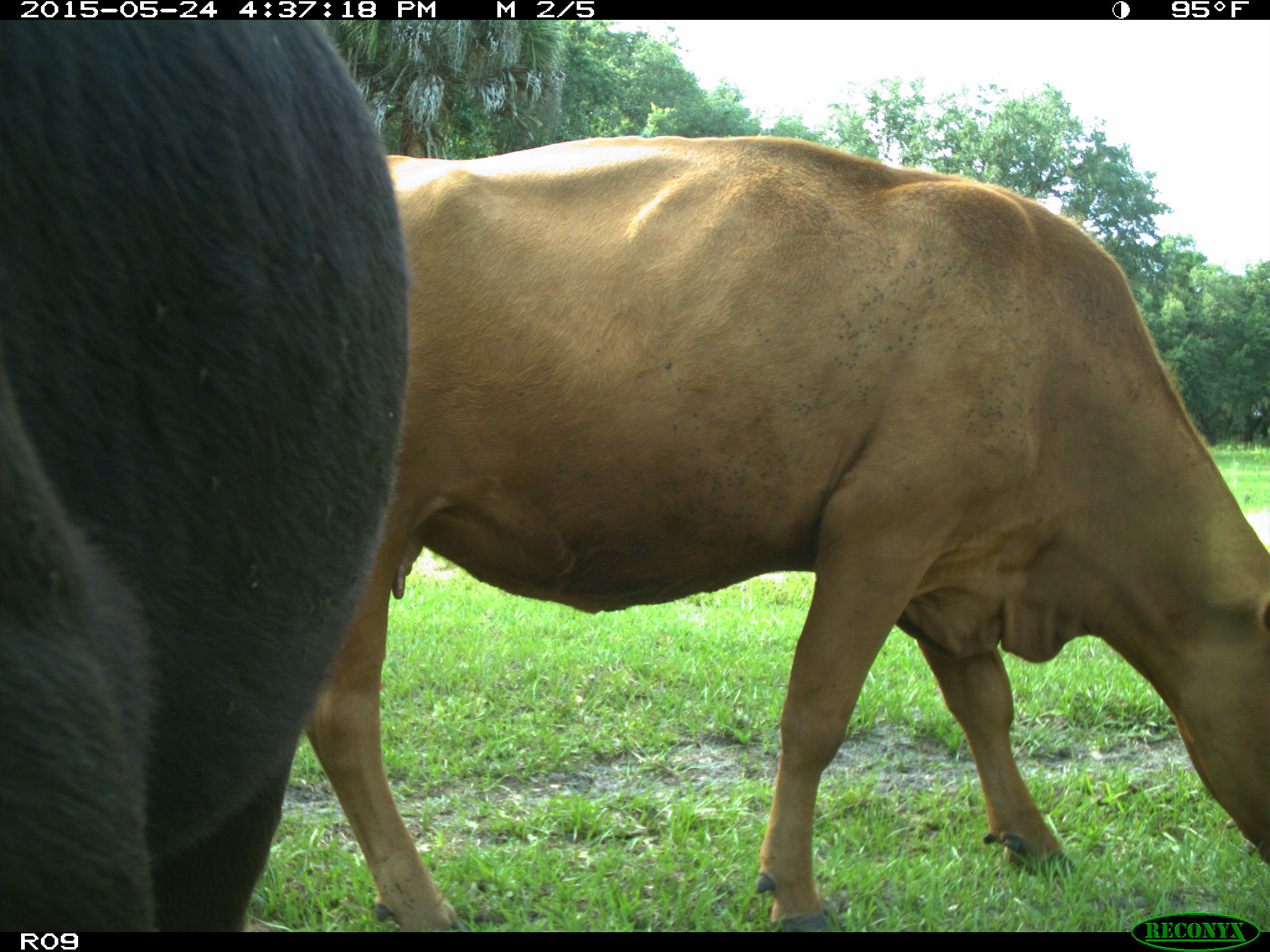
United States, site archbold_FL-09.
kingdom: Animalia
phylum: Chordata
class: Mammalia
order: Artiodactyla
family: Bovidae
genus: Bos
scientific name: Bos taurus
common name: domestic cow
Bos taurus (domestic cow).